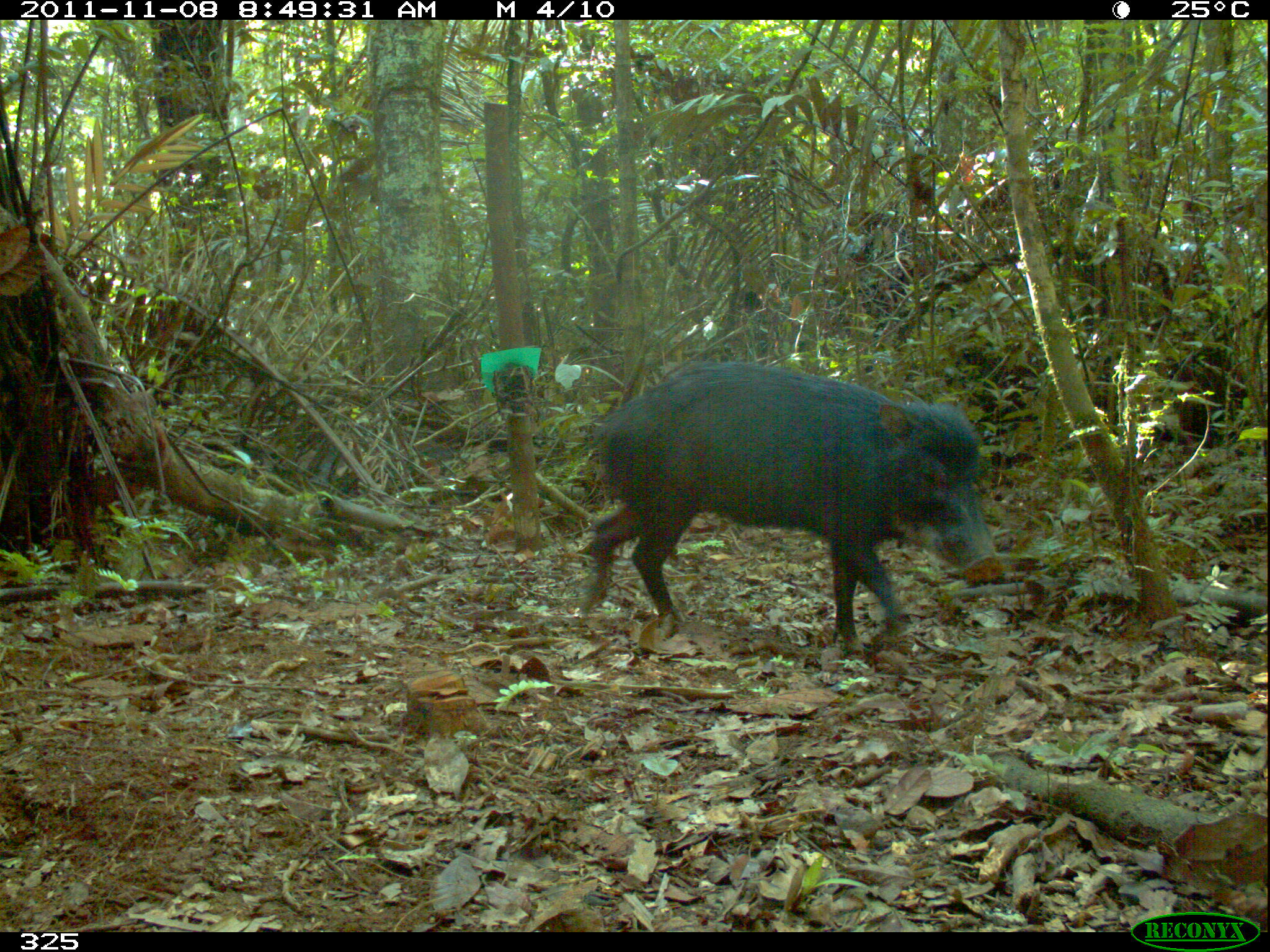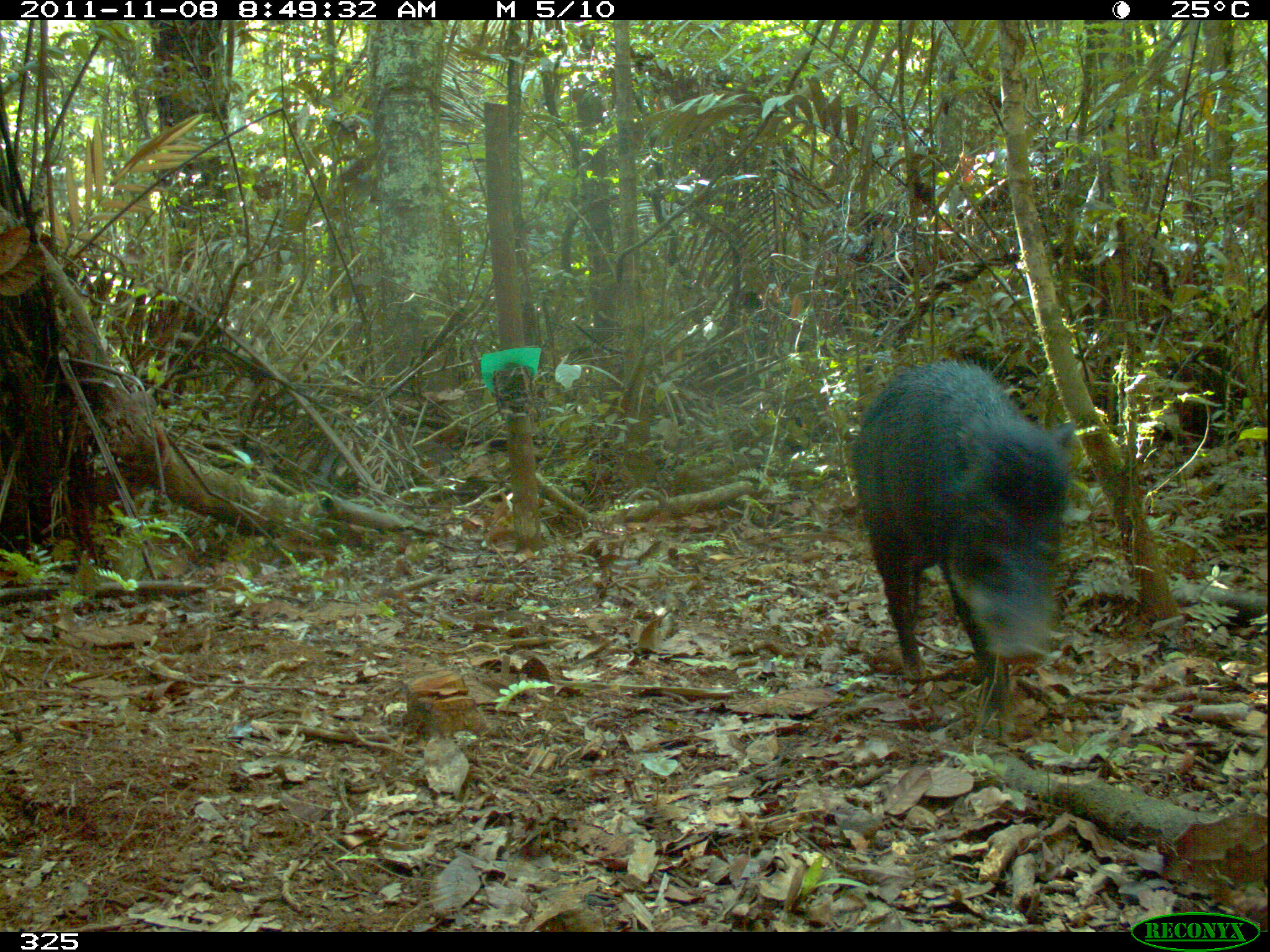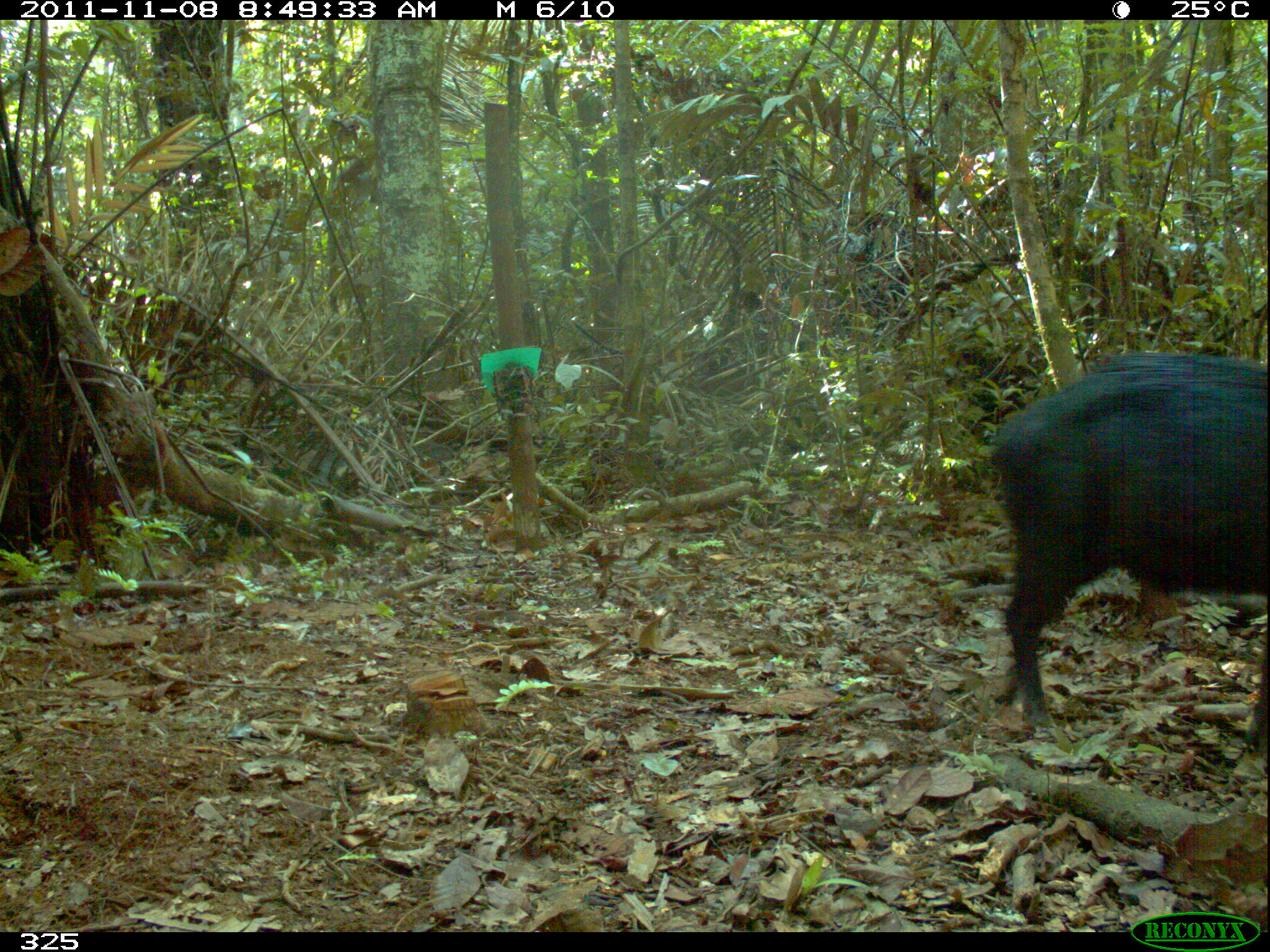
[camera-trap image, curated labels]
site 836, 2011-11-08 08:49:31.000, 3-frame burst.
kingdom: Animalia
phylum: Chordata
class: Mammalia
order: Artiodactyla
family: Tayassuidae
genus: Tayassu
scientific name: Tayassu pecari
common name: white-lipped peccary